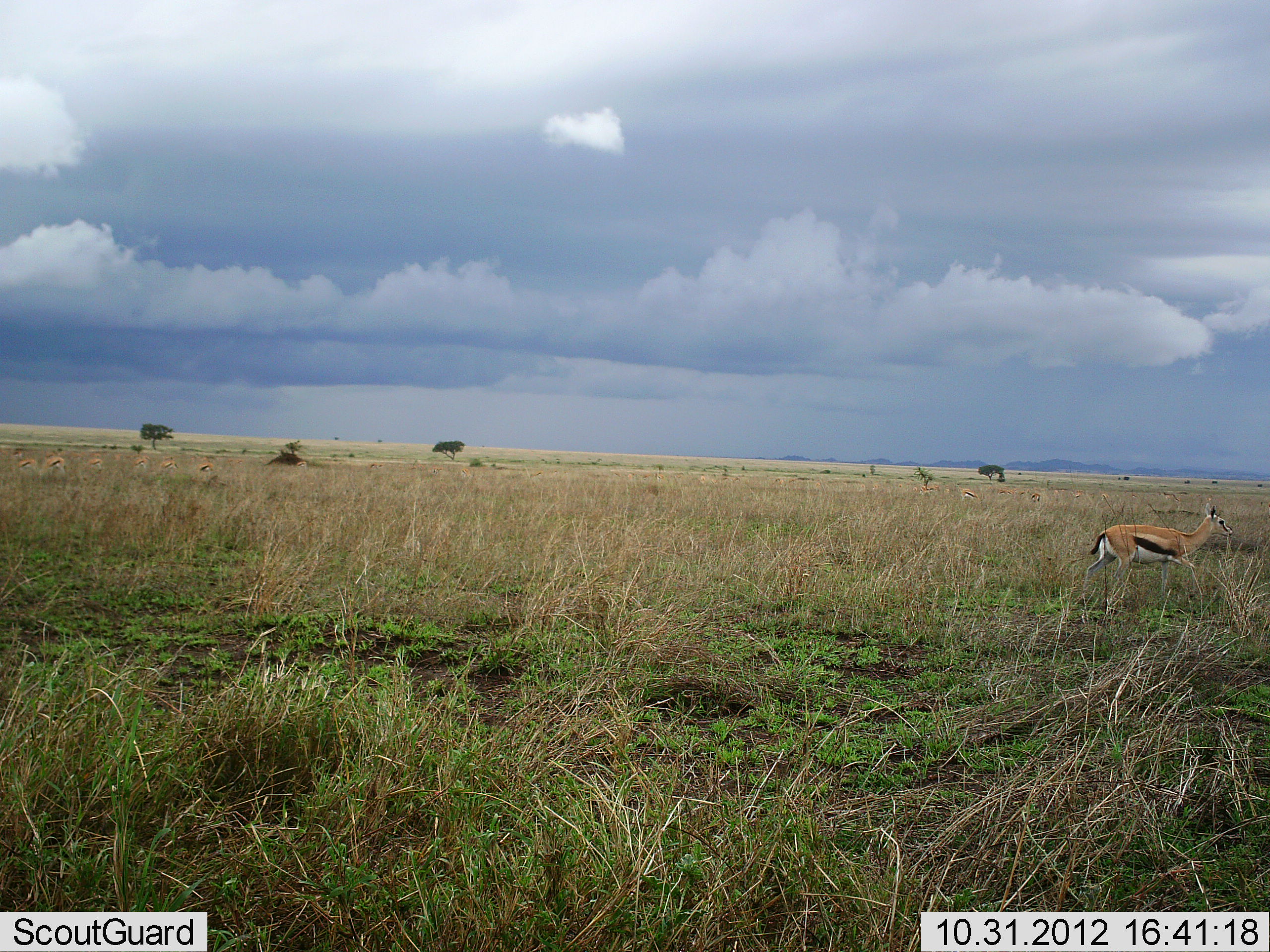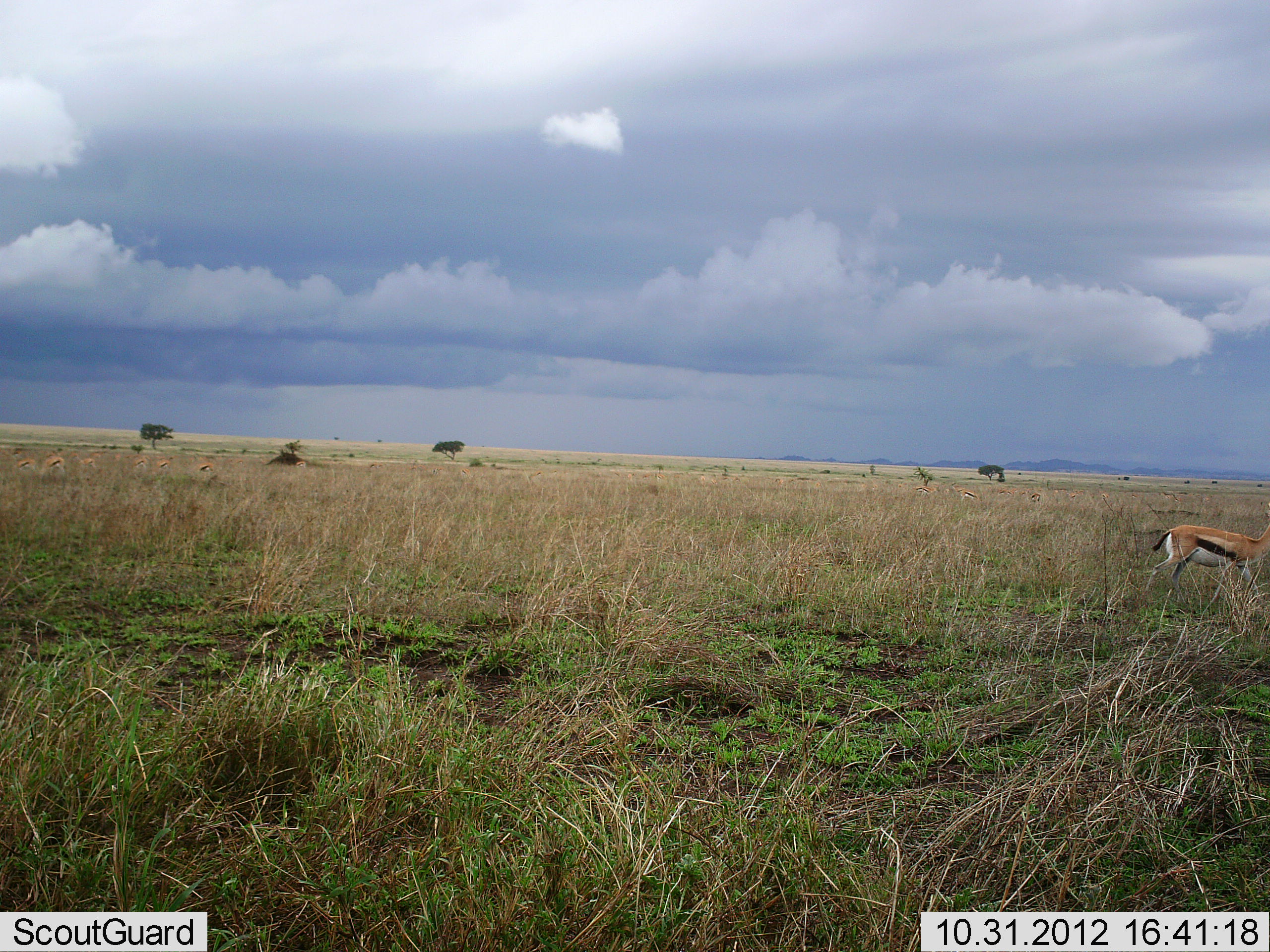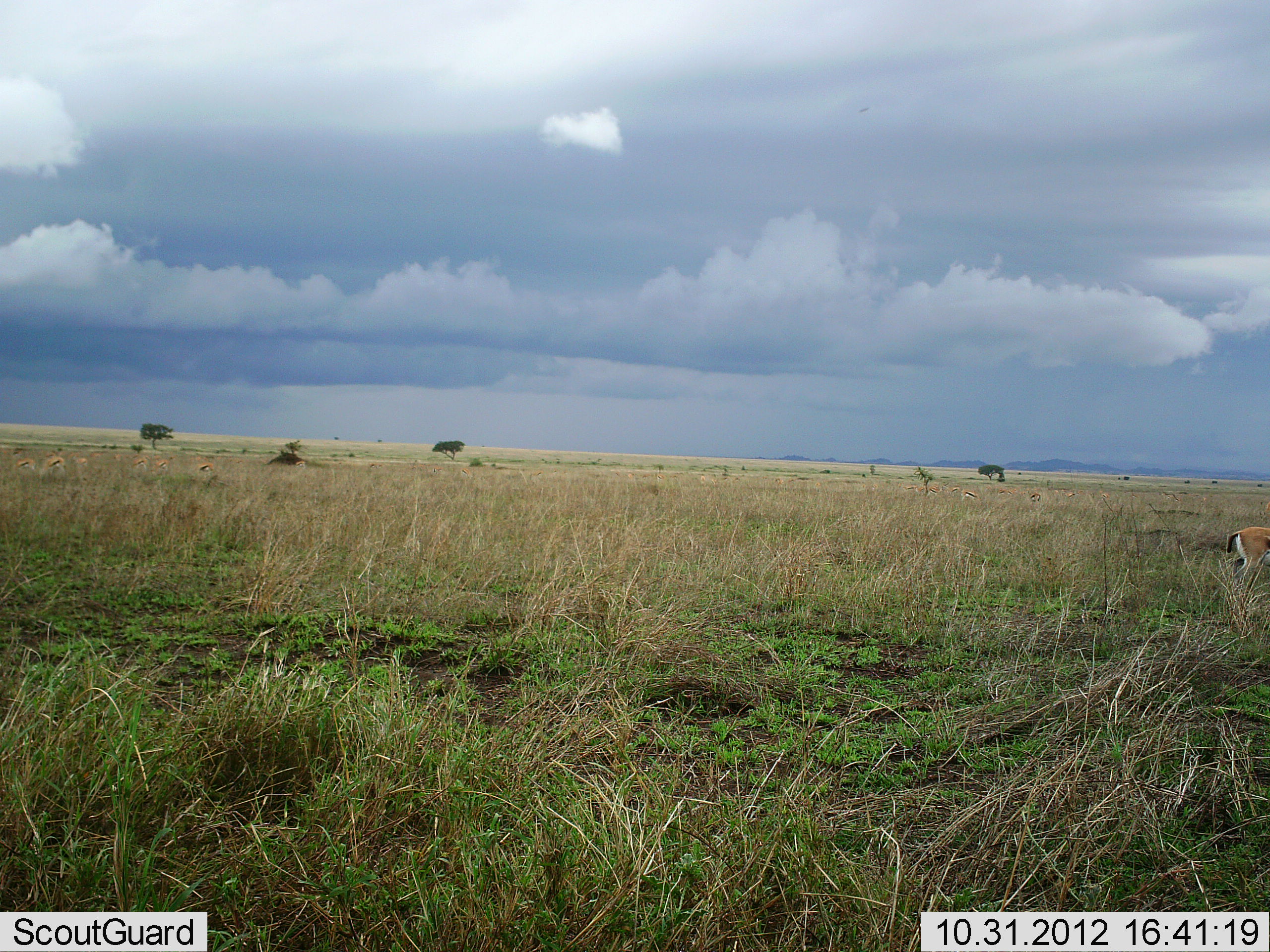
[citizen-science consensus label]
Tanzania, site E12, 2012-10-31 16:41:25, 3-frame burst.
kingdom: Animalia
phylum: Chordata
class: Mammalia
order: Artiodactyla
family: Bovidae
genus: Eudorcas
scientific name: Eudorcas thomsonii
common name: thomson's gazelle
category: gazellethomsons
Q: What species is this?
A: Gazellethomsons (thomson's gazelle) (Eudorcas thomsonii).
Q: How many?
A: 1.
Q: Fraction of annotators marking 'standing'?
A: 50%.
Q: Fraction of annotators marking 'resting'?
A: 0%.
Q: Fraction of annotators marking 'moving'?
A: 70%.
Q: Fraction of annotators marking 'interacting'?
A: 0%.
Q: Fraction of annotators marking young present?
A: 0%.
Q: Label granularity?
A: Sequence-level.